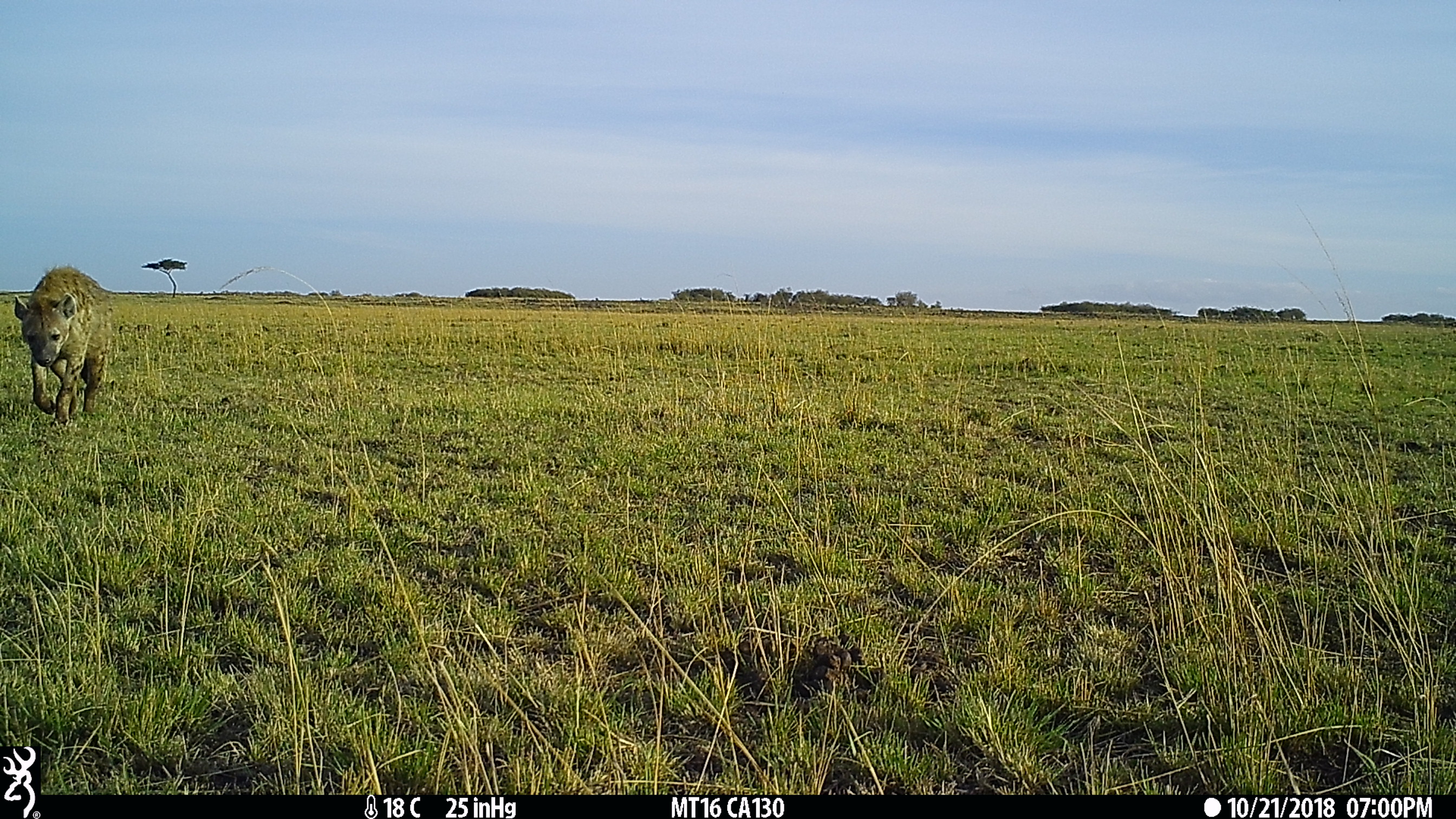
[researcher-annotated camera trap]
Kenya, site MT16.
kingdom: Animalia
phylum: Chordata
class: Mammalia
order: Carnivora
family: Hyaenidae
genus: Crocuta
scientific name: Crocuta crocuta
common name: spotted hyena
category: hyena spotted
Hyena spotted (spotted hyena) (Crocuta crocuta).